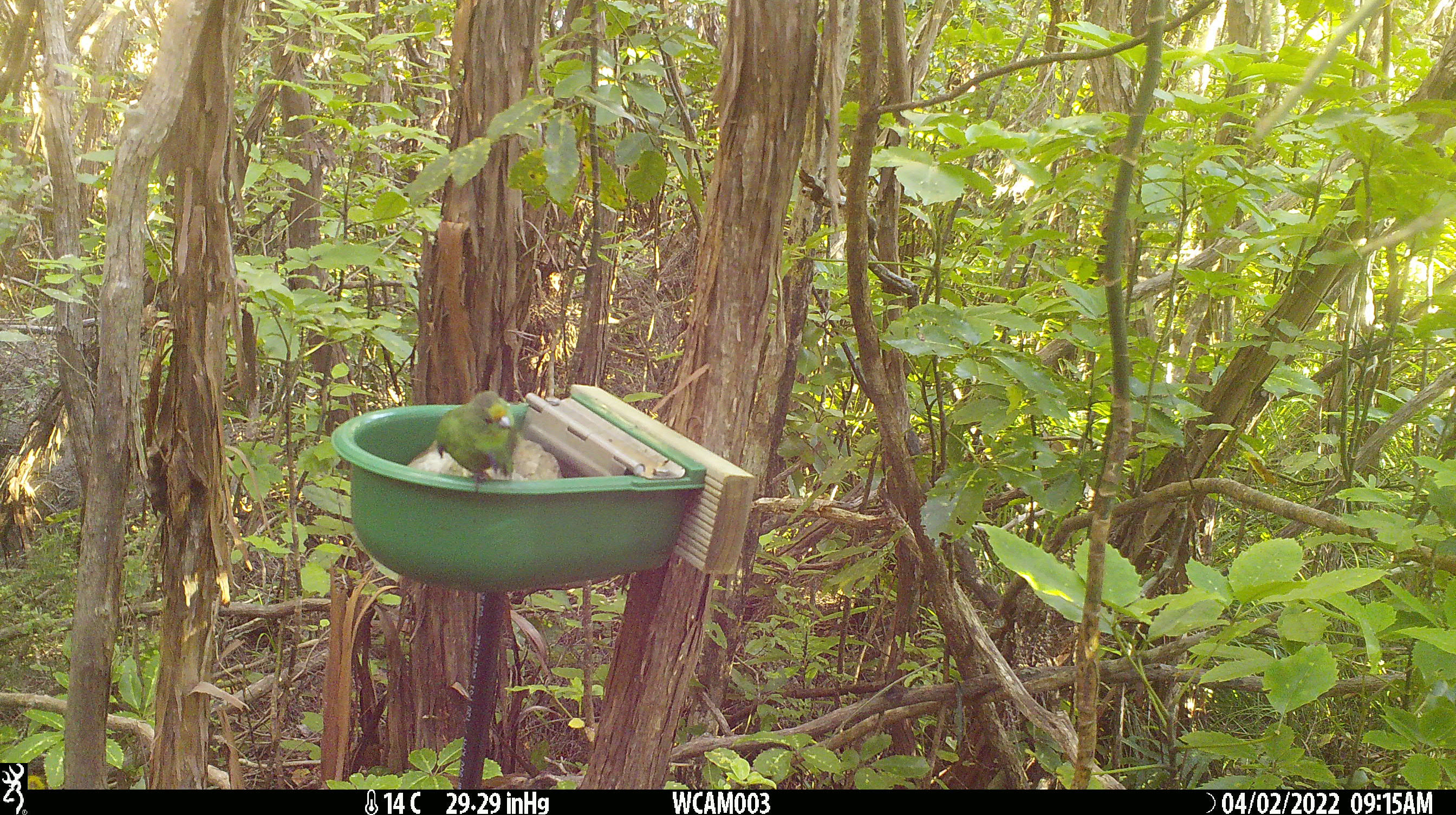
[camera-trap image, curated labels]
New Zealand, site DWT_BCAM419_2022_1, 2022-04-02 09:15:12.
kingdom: Animalia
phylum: Chordata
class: Aves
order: Psittaciformes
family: Psittaculidae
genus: Cyanoramphus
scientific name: Cyanoramphus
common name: parakeet